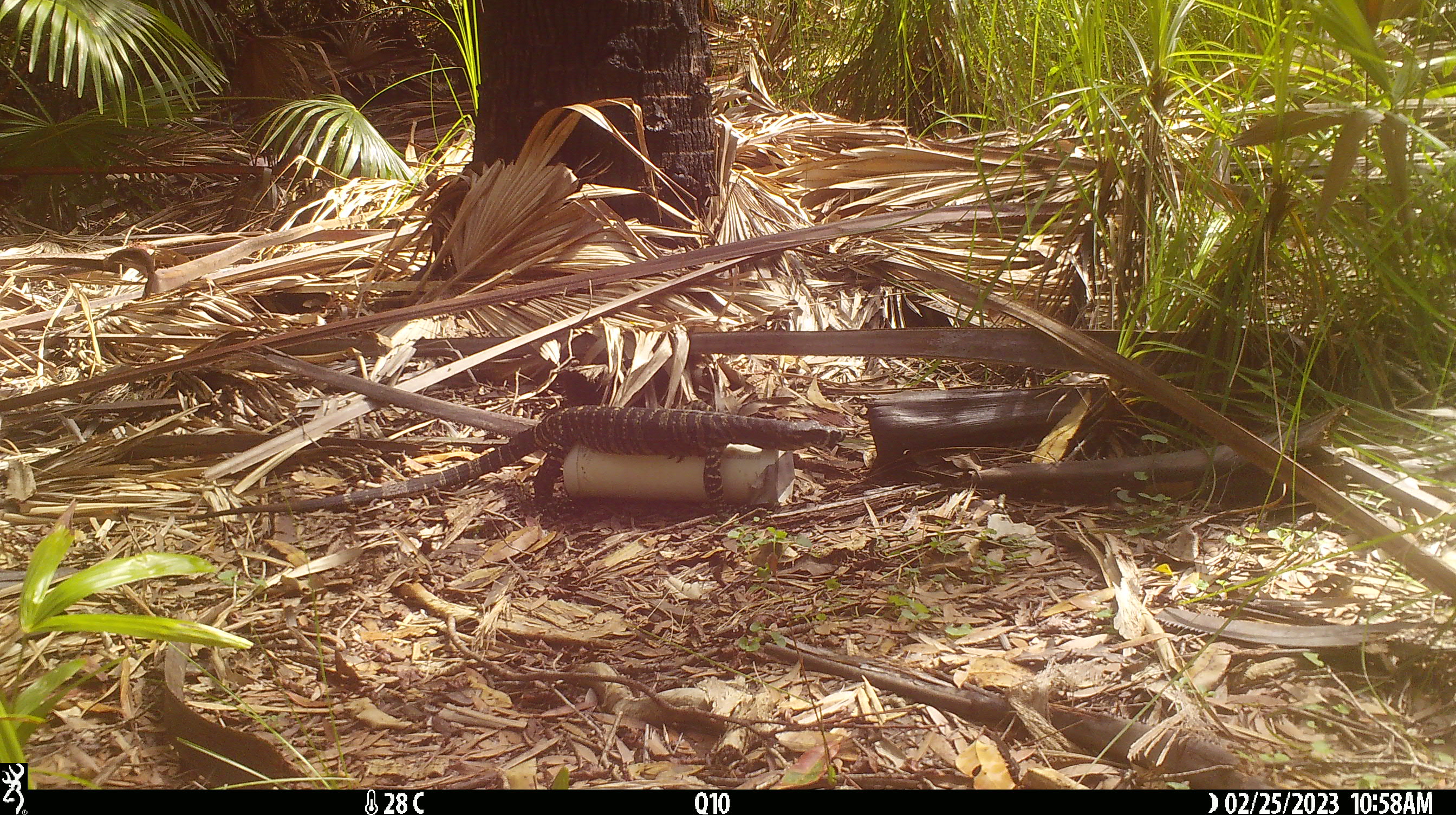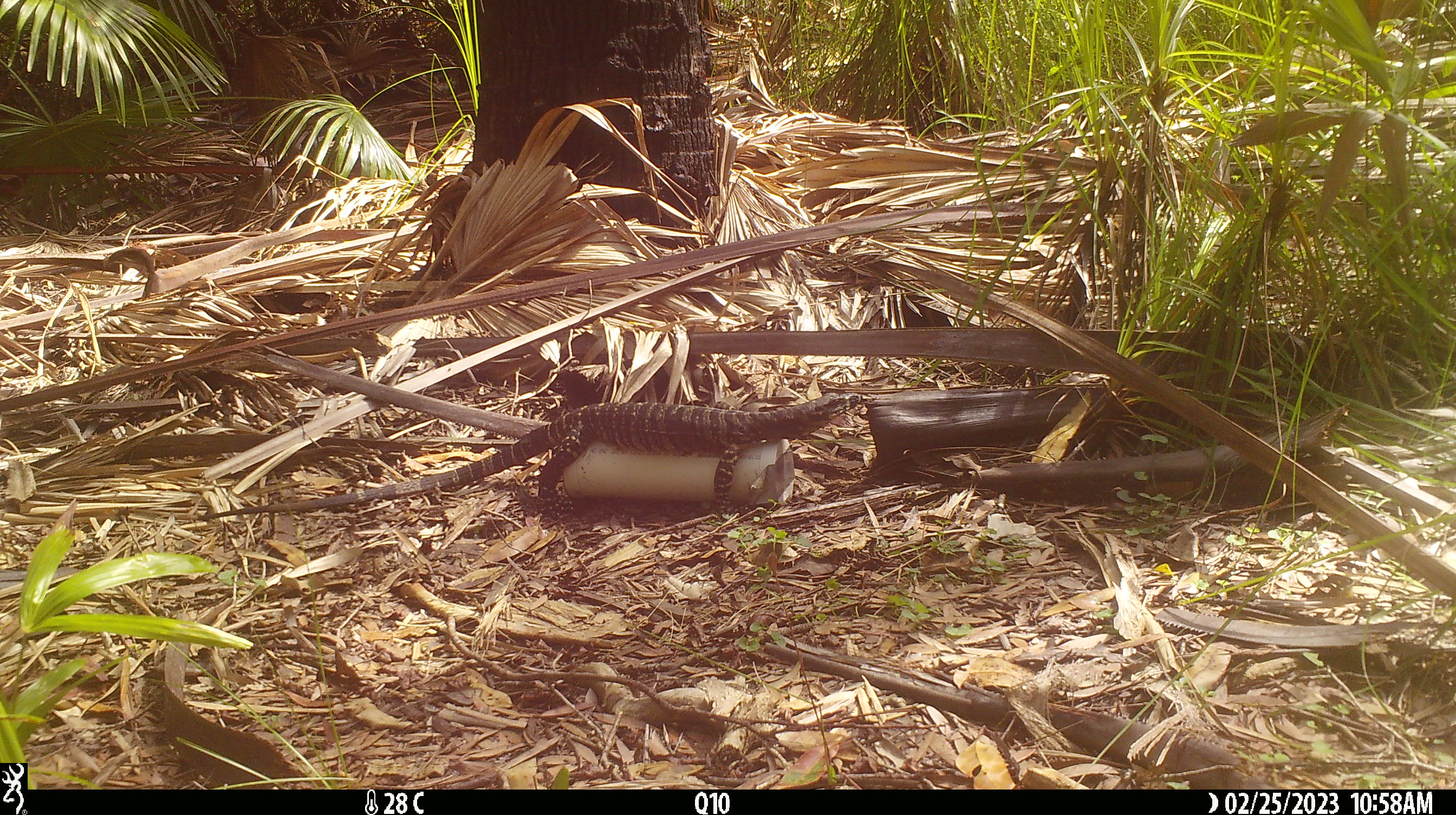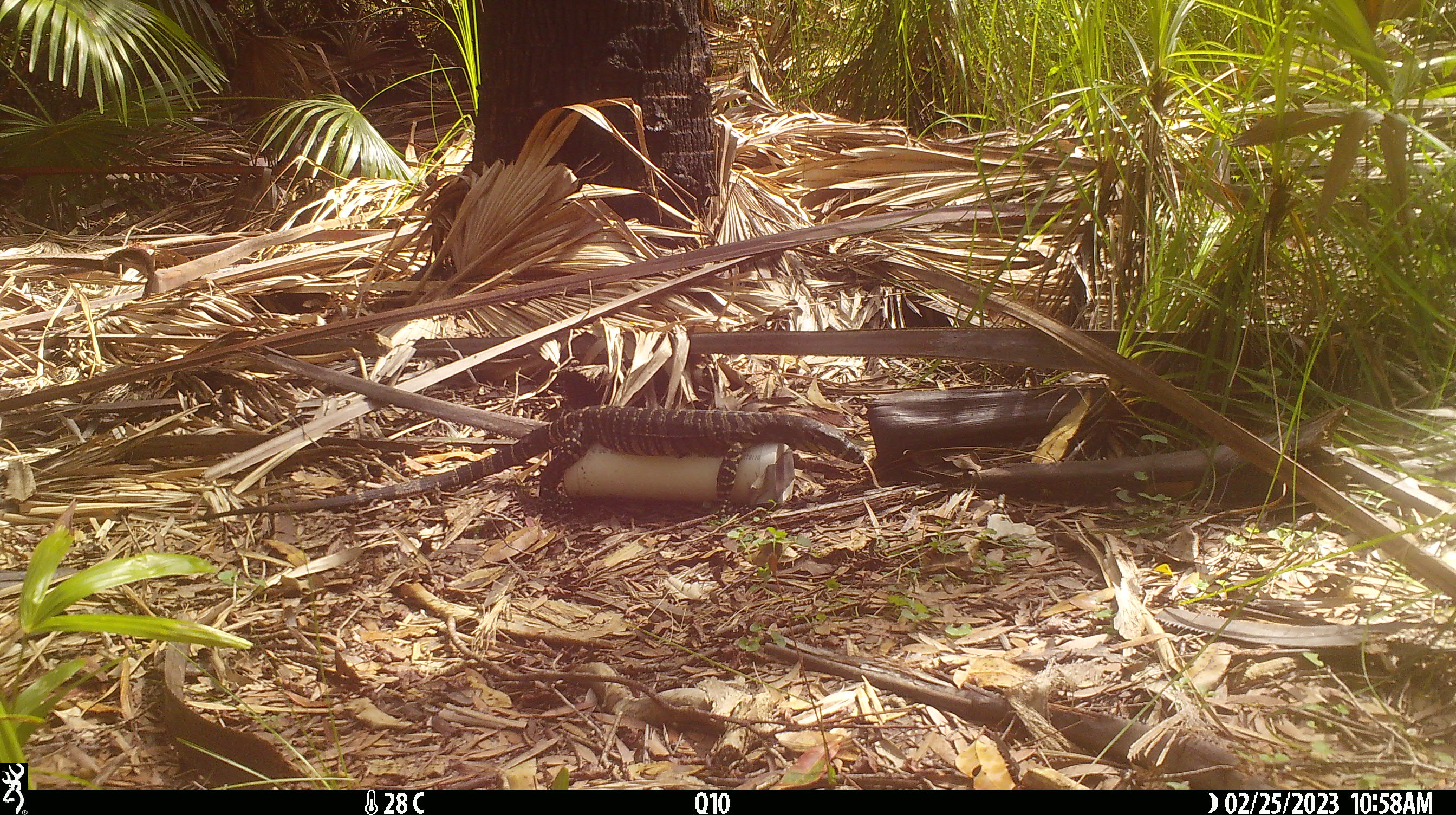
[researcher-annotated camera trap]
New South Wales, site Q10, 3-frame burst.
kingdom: Animalia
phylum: Chordata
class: Reptilia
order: Squamata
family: Varanidae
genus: Varanus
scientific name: Varanus varius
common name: lace monitor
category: goanna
Goanna (lace monitor) (Varanus varius).